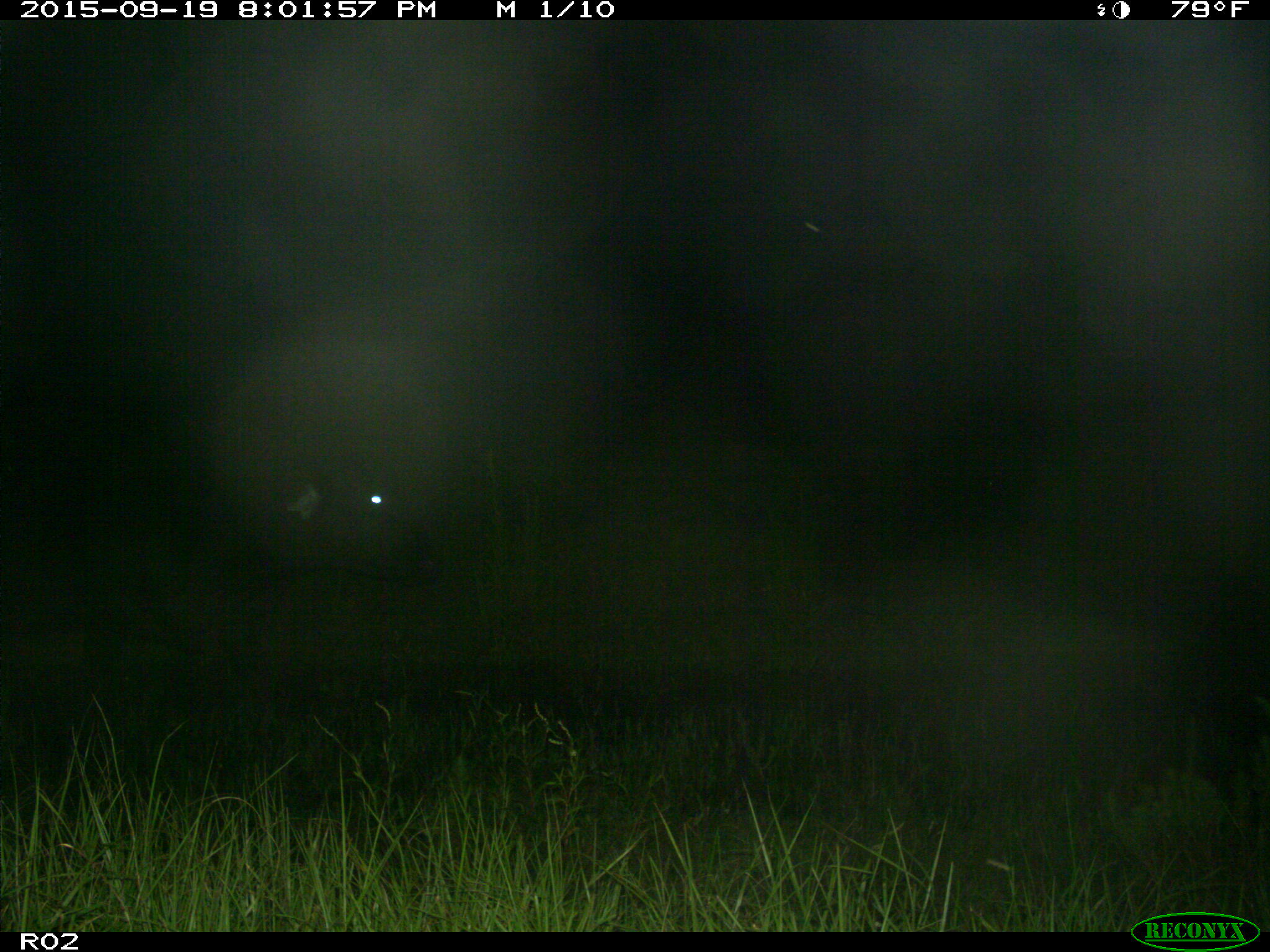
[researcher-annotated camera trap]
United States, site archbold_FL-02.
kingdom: Animalia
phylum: Chordata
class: Mammalia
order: Artiodactyla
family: Bovidae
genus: Bos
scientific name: Bos taurus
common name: domestic cow